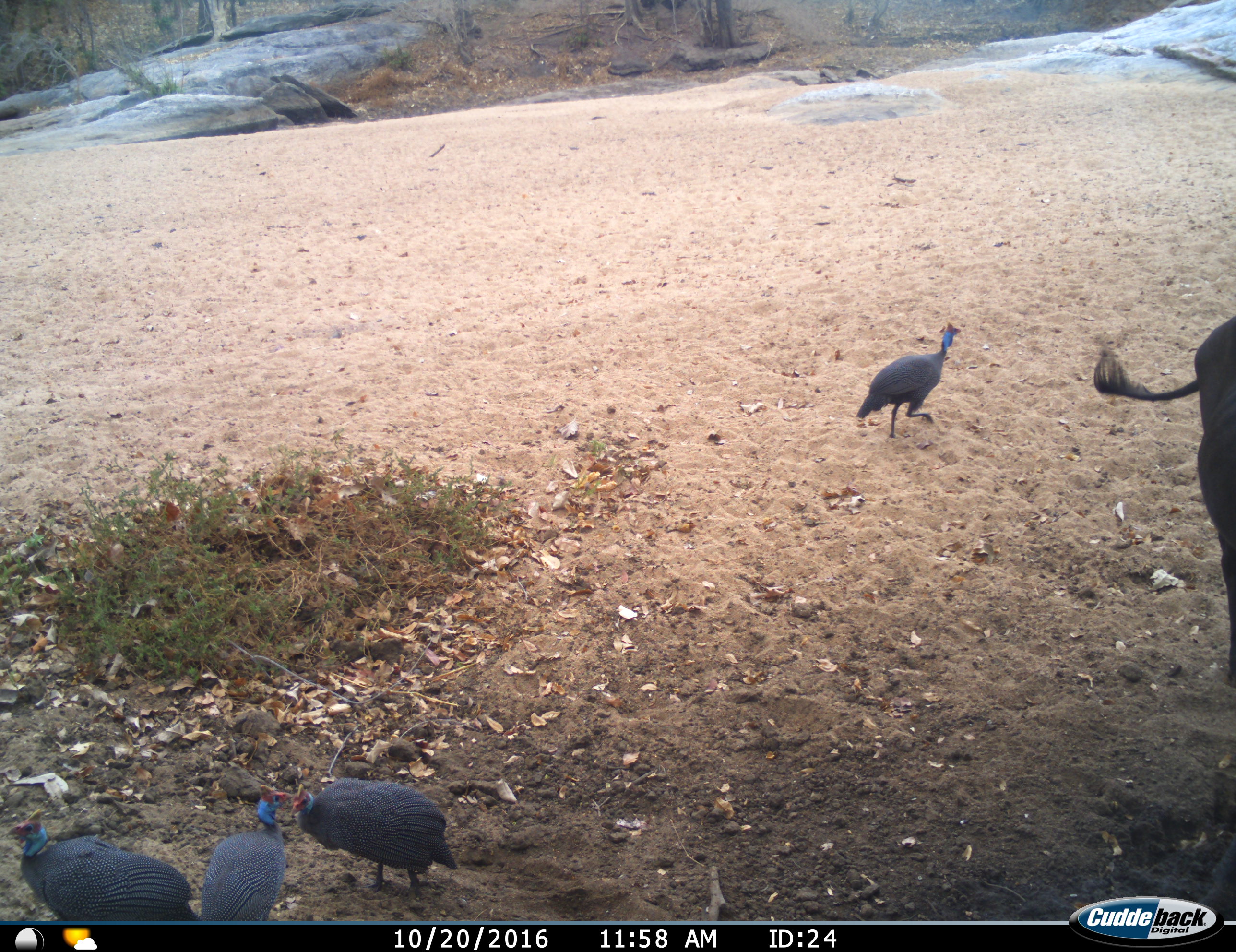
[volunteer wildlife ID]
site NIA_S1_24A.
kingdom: Animalia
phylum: Chordata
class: Mammalia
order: Artiodactyla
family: Bovidae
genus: Syncerus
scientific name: Syncerus caffer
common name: african buffalo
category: buffalo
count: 1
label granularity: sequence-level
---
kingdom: Animalia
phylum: Chordata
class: Aves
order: Galliformes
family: Numididae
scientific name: Numididae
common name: guineafowl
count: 4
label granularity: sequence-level